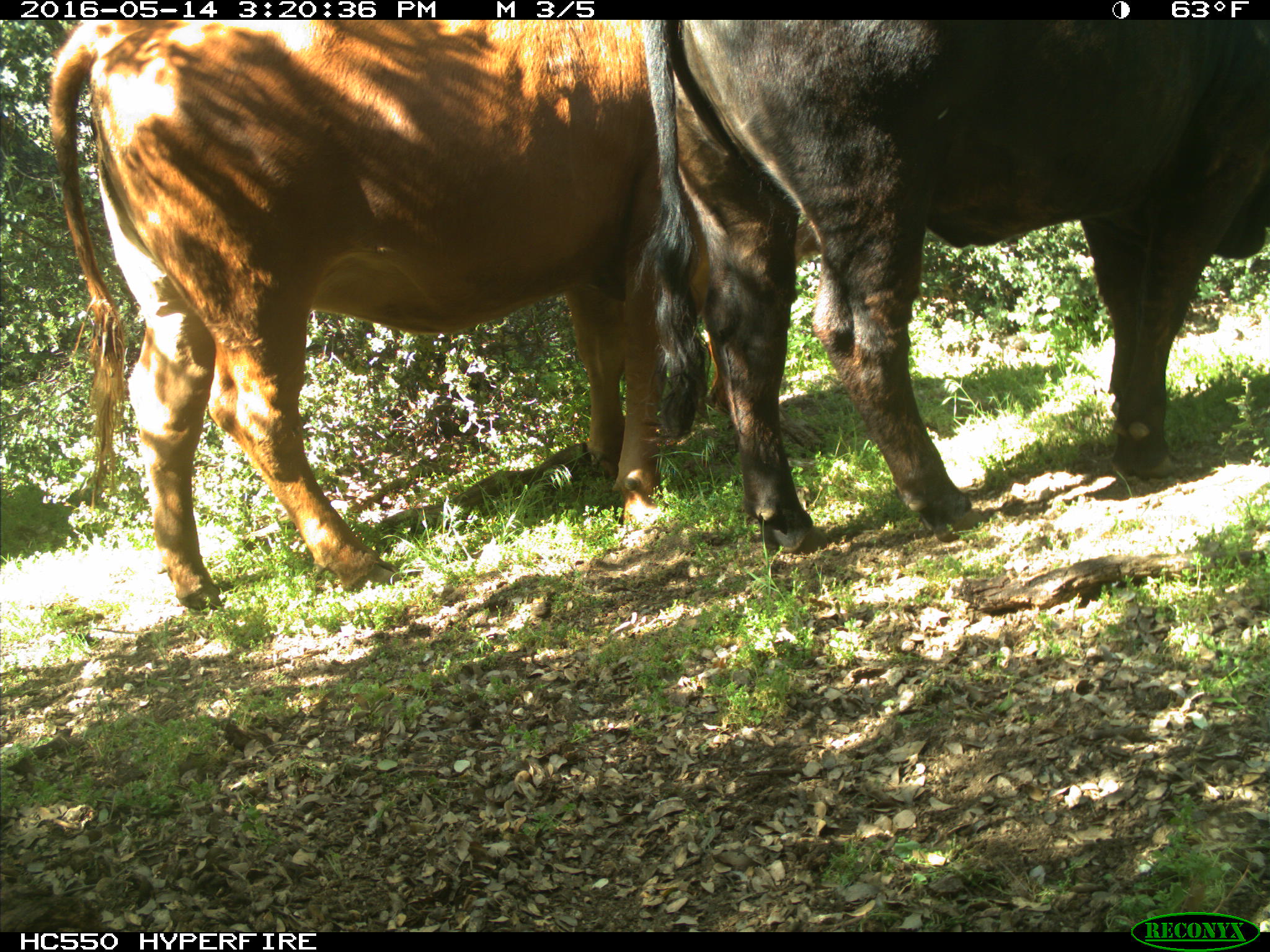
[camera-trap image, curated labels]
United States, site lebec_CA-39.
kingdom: Animalia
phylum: Chordata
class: Mammalia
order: Artiodactyla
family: Bovidae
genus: Bos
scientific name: Bos taurus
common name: domestic cow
Bos taurus (domestic cow).